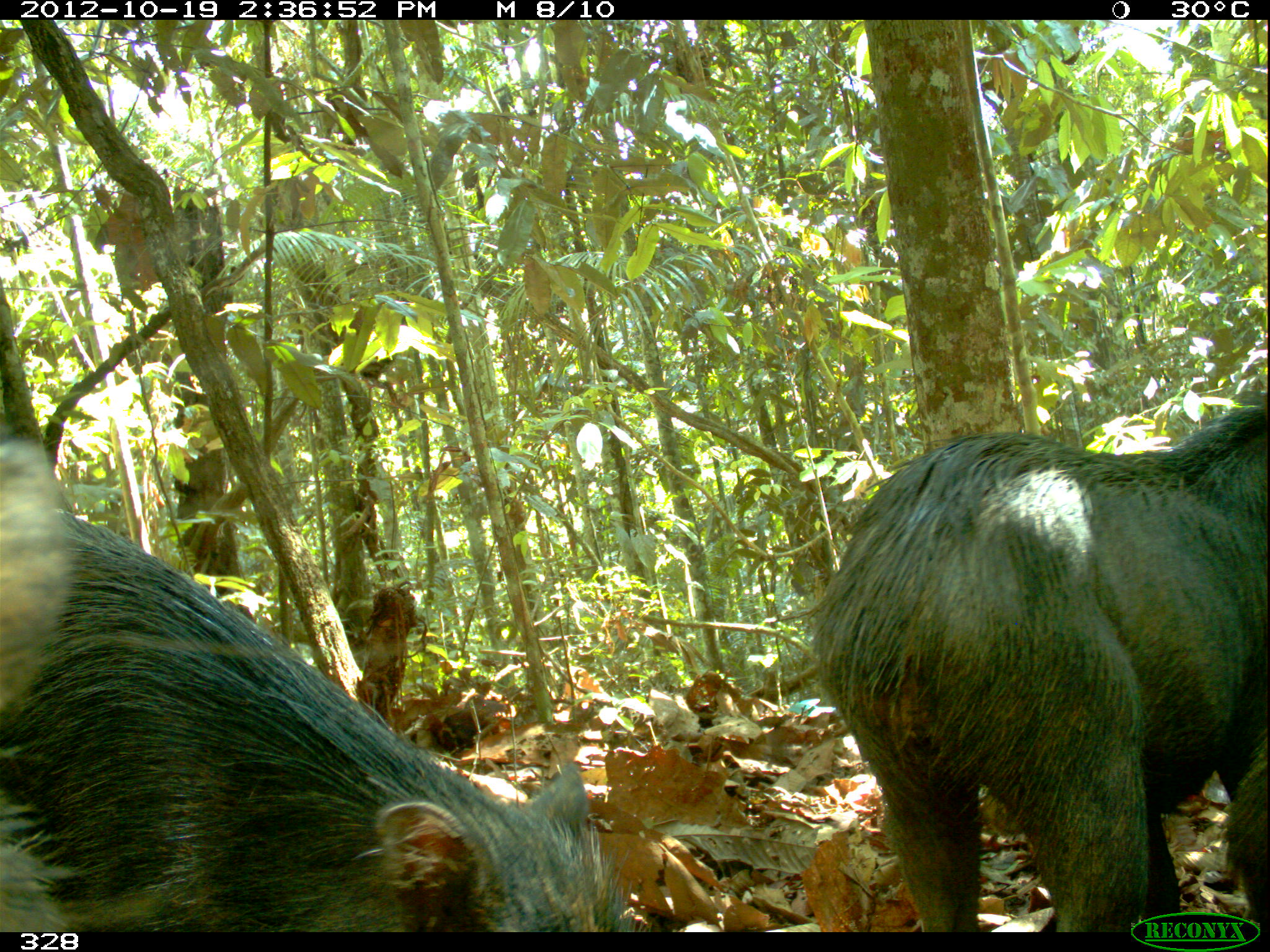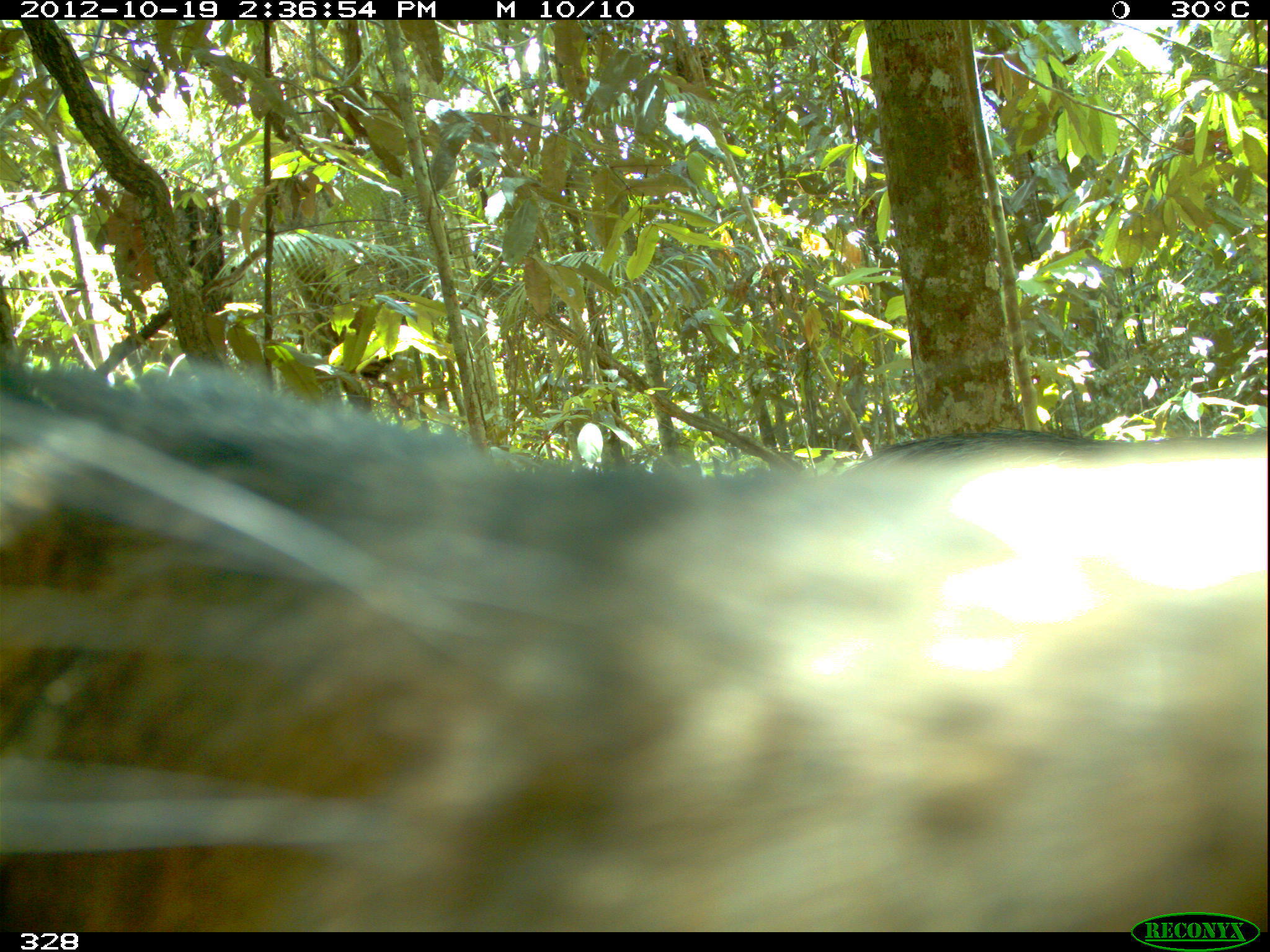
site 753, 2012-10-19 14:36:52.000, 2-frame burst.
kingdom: Animalia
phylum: Chordata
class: Mammalia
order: Artiodactyla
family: Tayassuidae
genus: Tayassu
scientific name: Tayassu pecari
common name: white-lipped peccary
Tayassu pecari (white-lipped peccary).